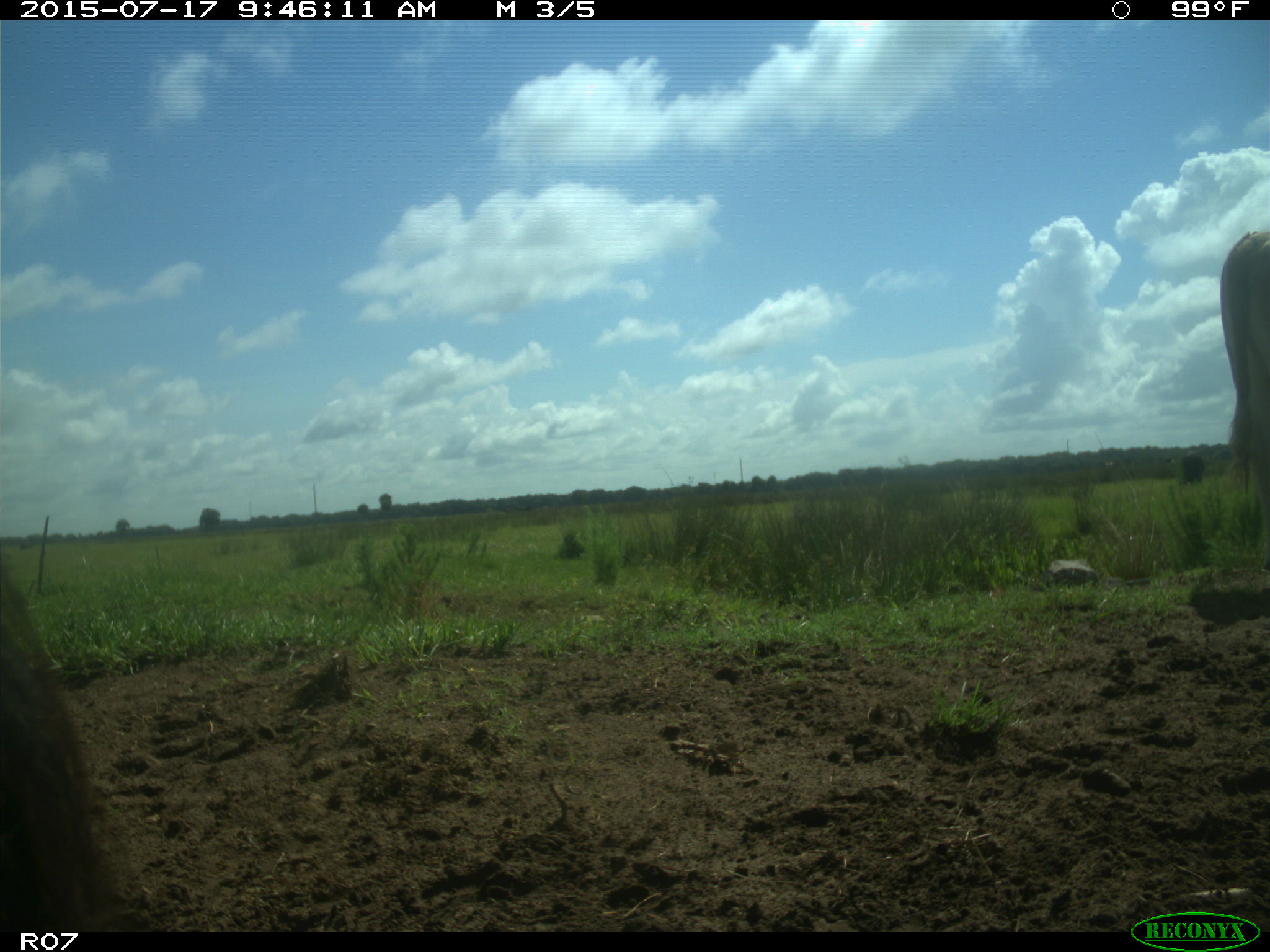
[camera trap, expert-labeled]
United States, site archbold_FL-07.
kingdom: Animalia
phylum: Chordata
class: Mammalia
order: Artiodactyla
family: Bovidae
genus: Bos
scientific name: Bos taurus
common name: domestic cow